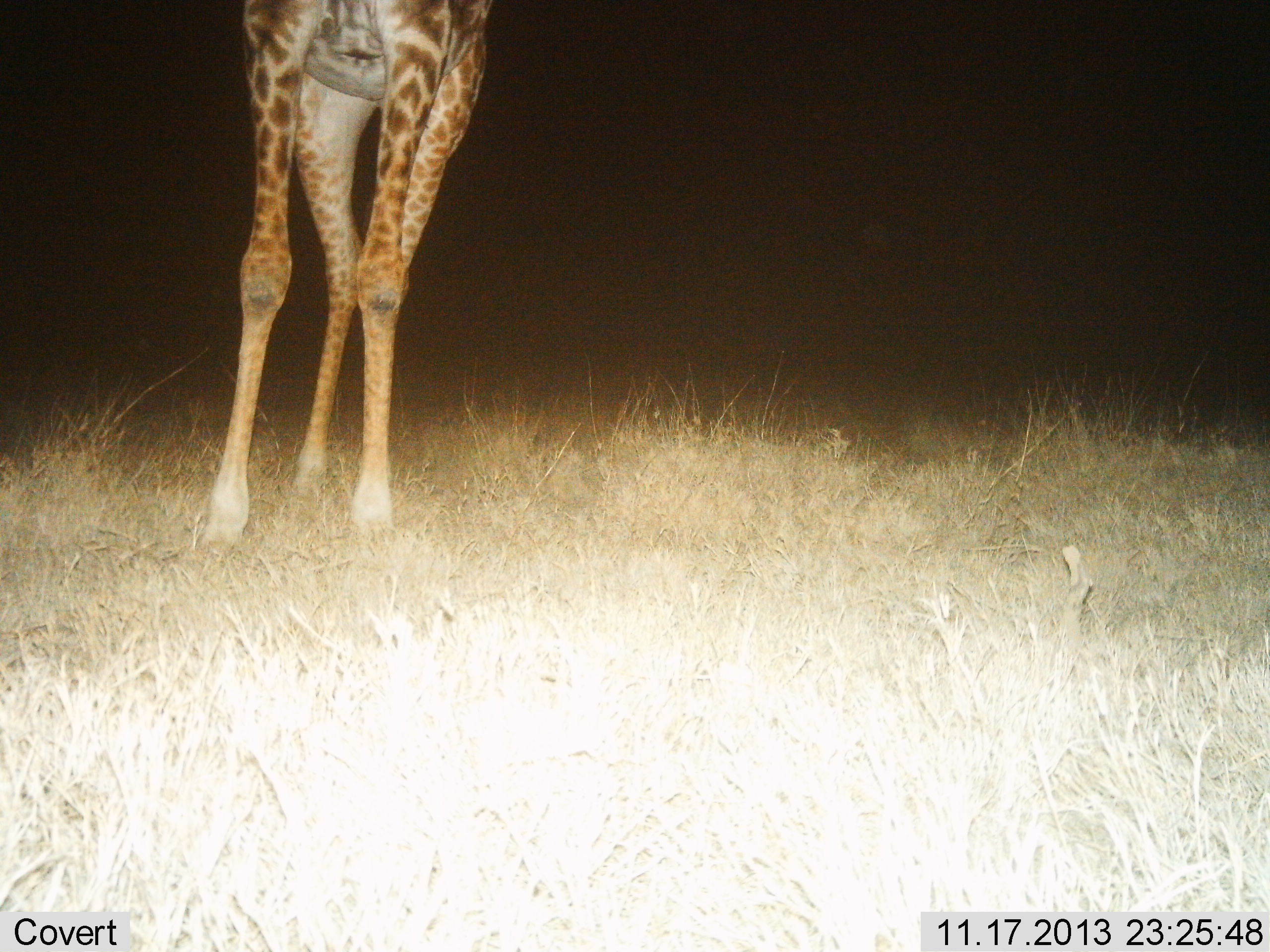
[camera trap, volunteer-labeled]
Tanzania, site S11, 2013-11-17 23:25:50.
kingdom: Animalia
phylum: Chordata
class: Mammalia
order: Artiodactyla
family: Giraffidae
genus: Giraffa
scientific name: Giraffa camelopardalis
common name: giraffe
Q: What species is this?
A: Giraffe (Giraffa camelopardalis).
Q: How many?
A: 1.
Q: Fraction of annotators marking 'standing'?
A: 76%.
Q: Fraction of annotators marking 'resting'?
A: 0%.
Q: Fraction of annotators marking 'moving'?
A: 18%.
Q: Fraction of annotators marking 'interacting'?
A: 6%.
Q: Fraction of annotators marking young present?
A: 0%.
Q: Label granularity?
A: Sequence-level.